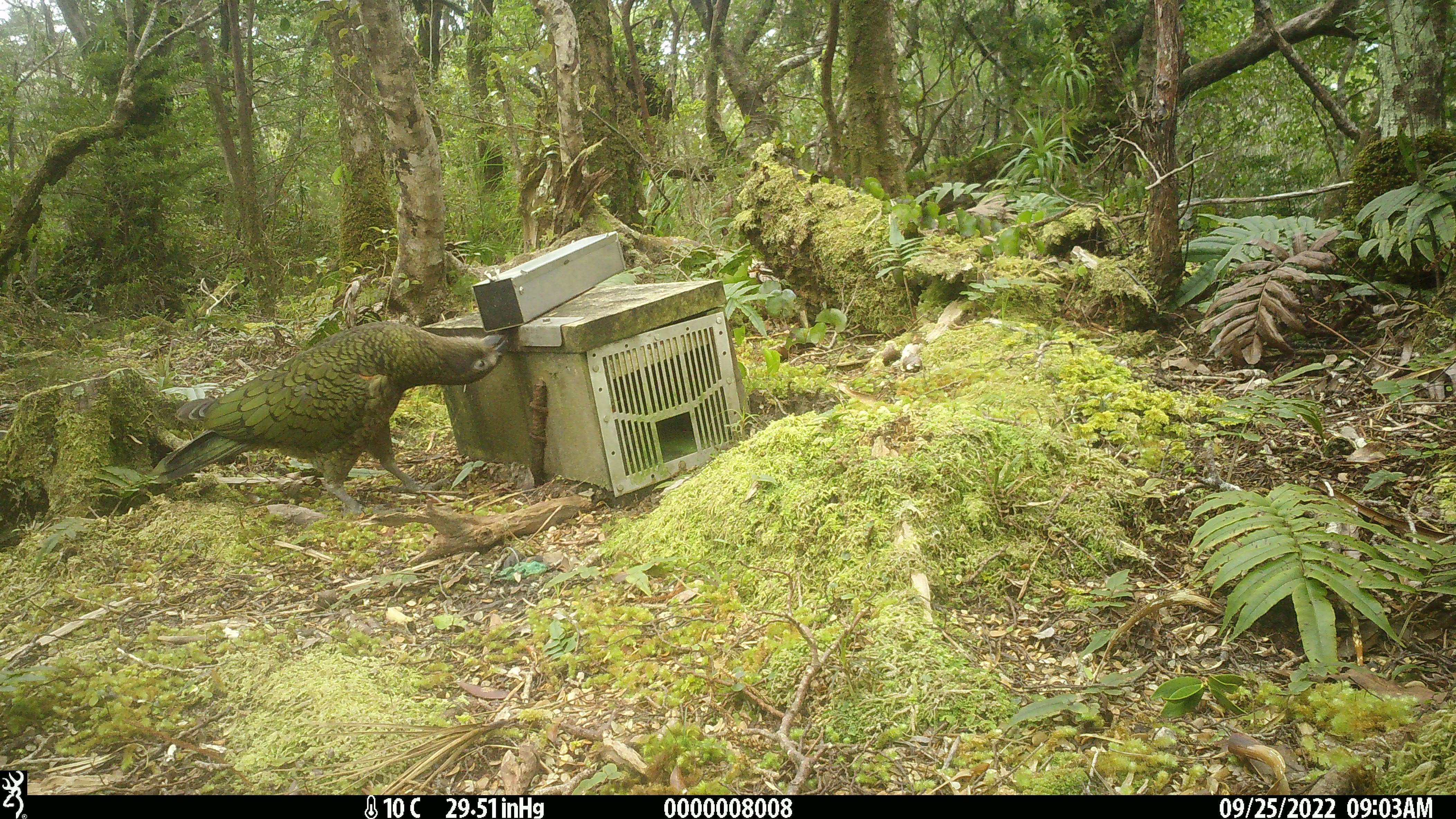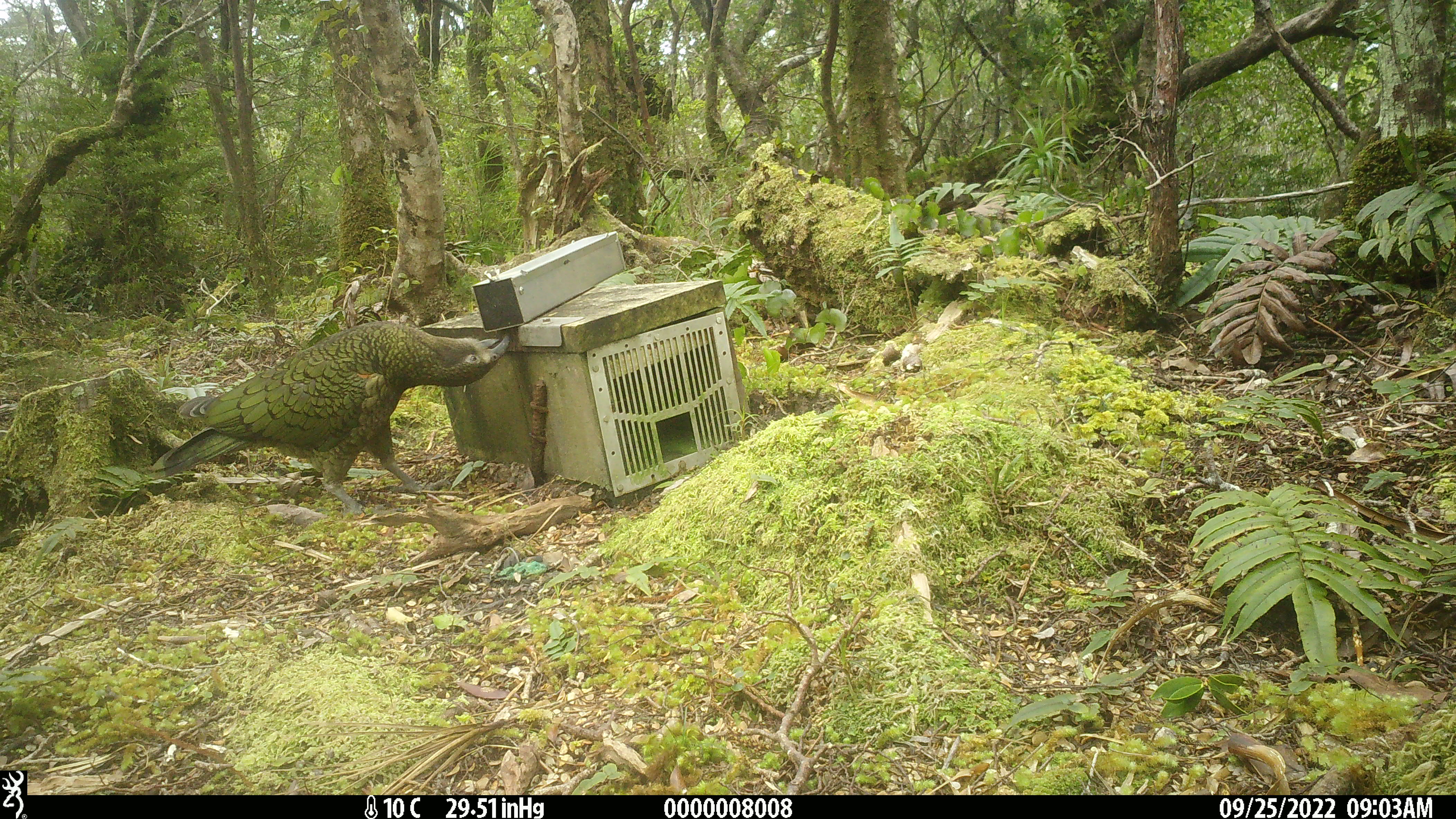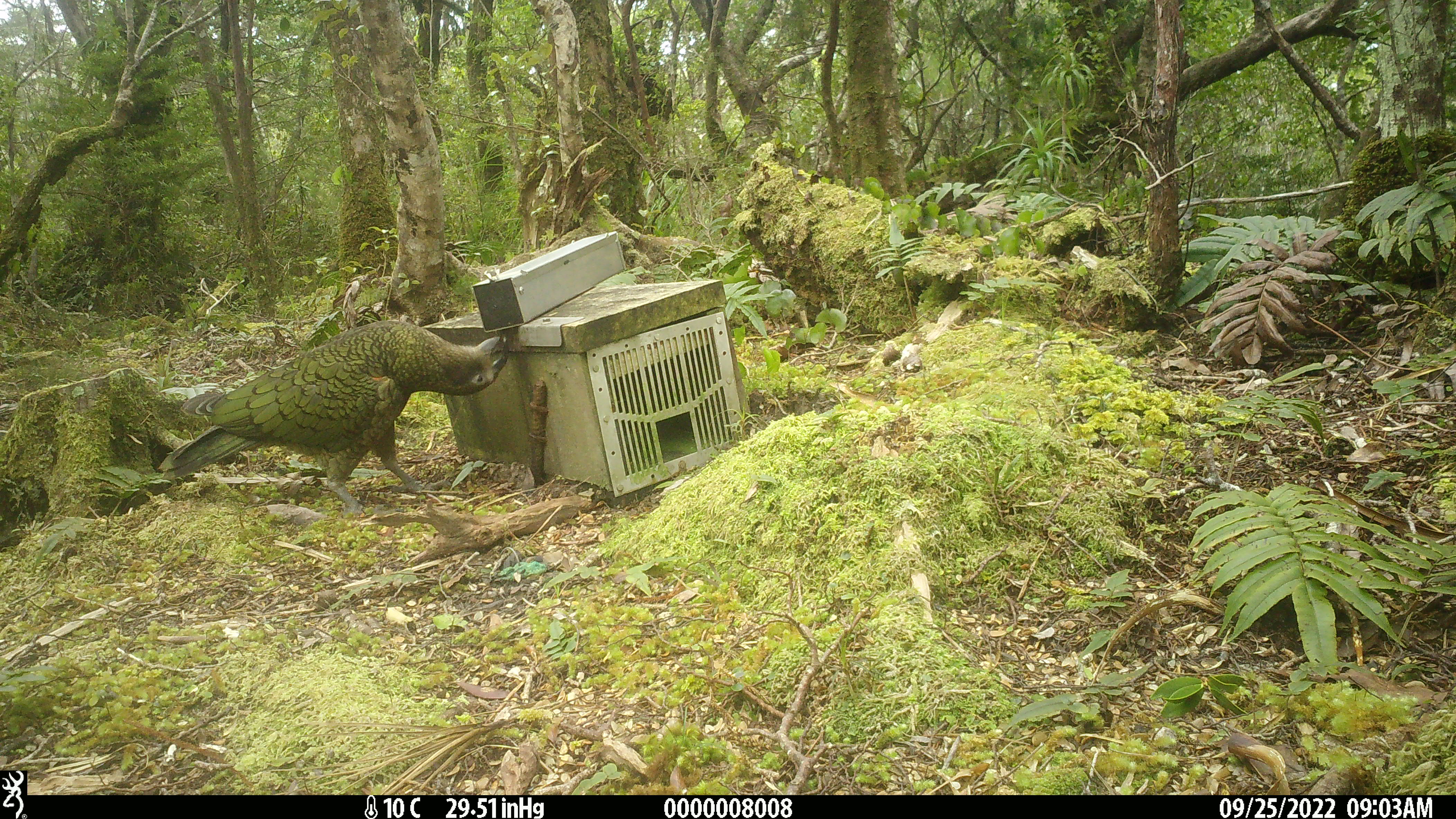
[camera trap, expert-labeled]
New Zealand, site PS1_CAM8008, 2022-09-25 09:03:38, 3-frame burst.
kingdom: Animalia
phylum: Chordata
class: Aves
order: Psittaciformes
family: Strigopidae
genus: Nestor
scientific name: Nestor notabilis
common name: kea